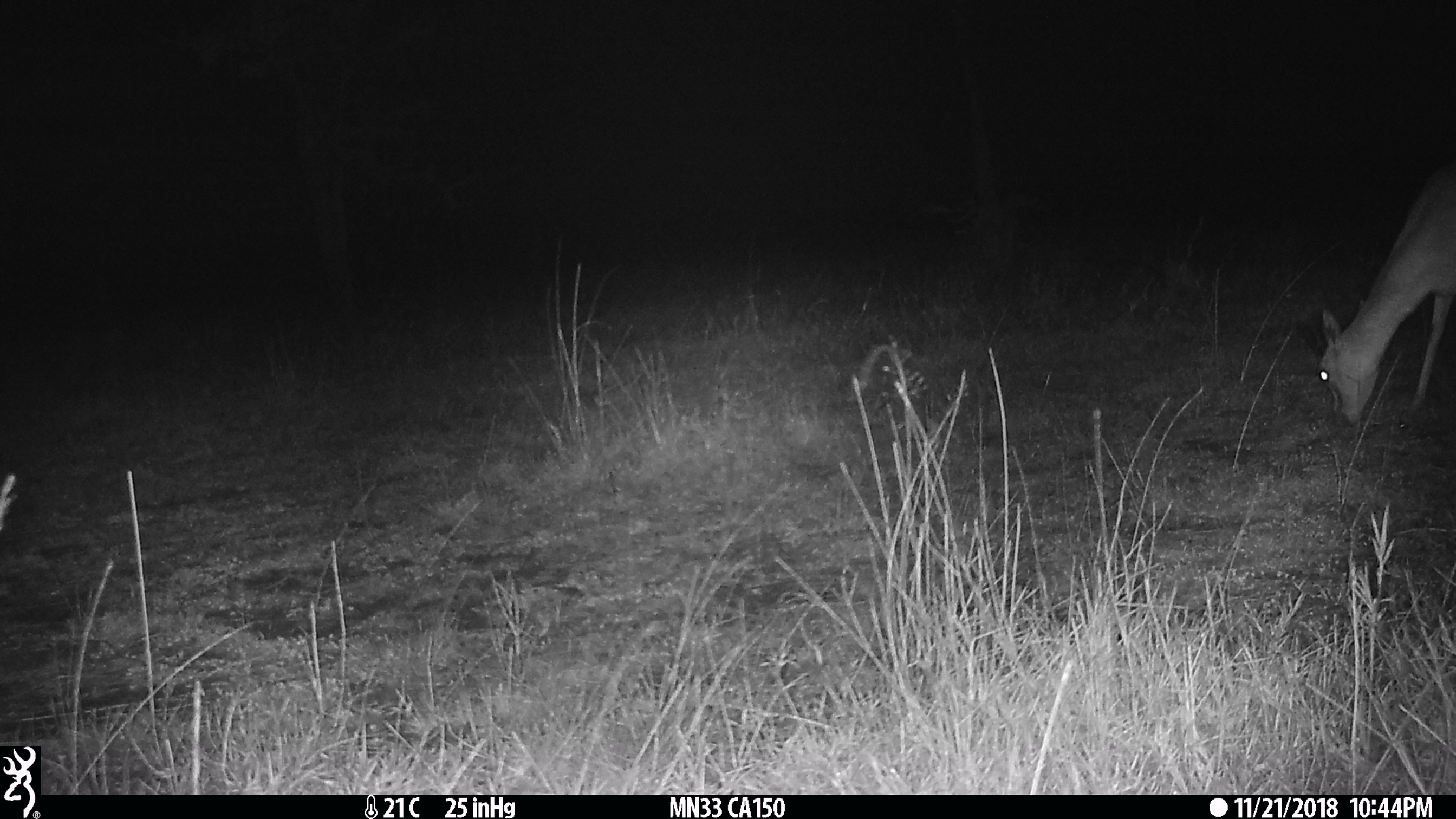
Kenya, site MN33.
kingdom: Animalia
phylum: Chordata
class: Mammalia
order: Artiodactyla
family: Bovidae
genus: Eudorcas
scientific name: Eudorcas thomsonii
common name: thomon's gazelle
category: gazelle thomsons